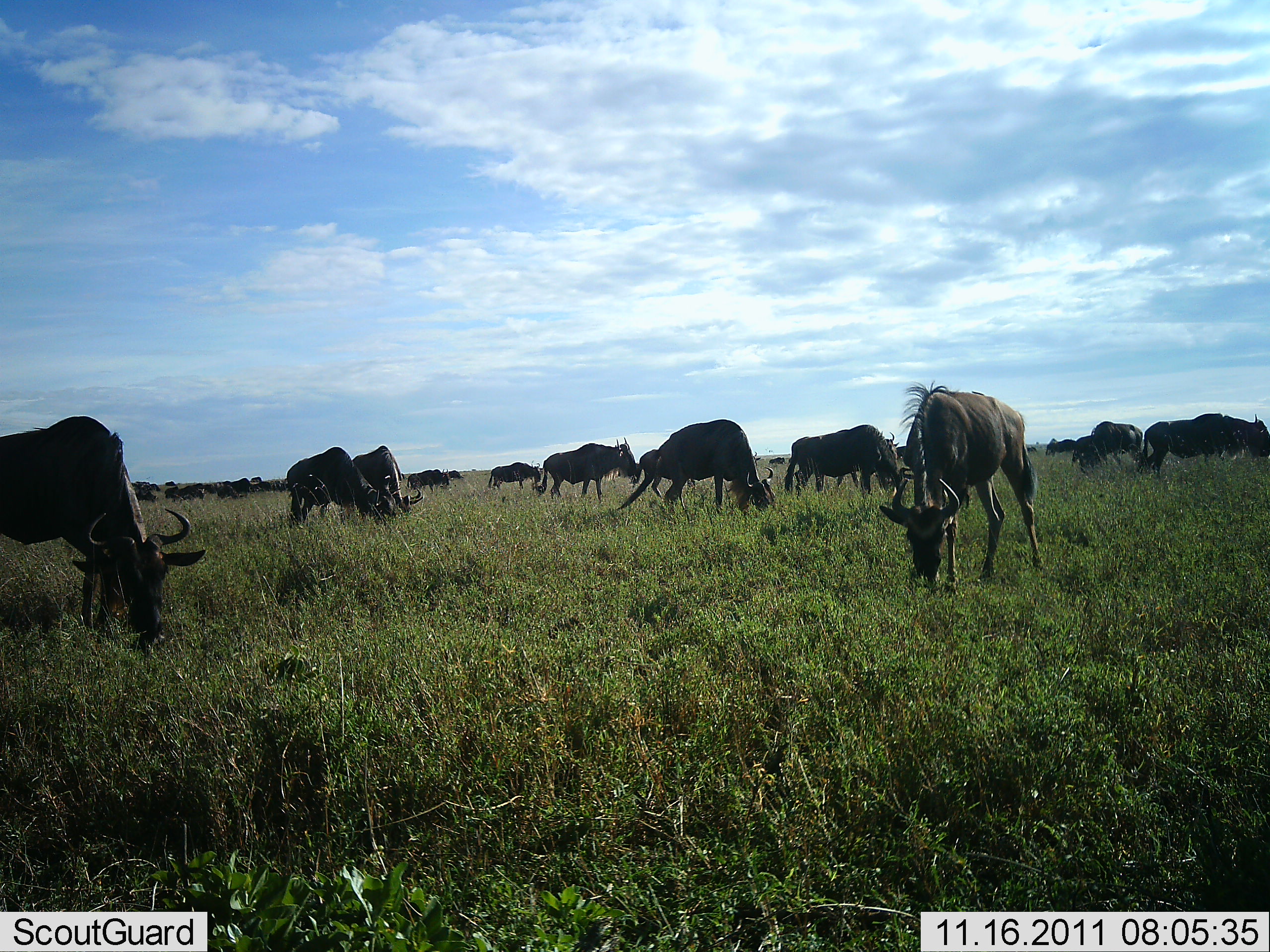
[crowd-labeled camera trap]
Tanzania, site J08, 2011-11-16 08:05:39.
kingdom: Animalia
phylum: Chordata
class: Mammalia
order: Artiodactyla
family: Bovidae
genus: Connochaetes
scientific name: Connochaetes taurinus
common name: blue wildebeest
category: wildebeest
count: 11-50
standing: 31%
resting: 6%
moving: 0%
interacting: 0%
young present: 0%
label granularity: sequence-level